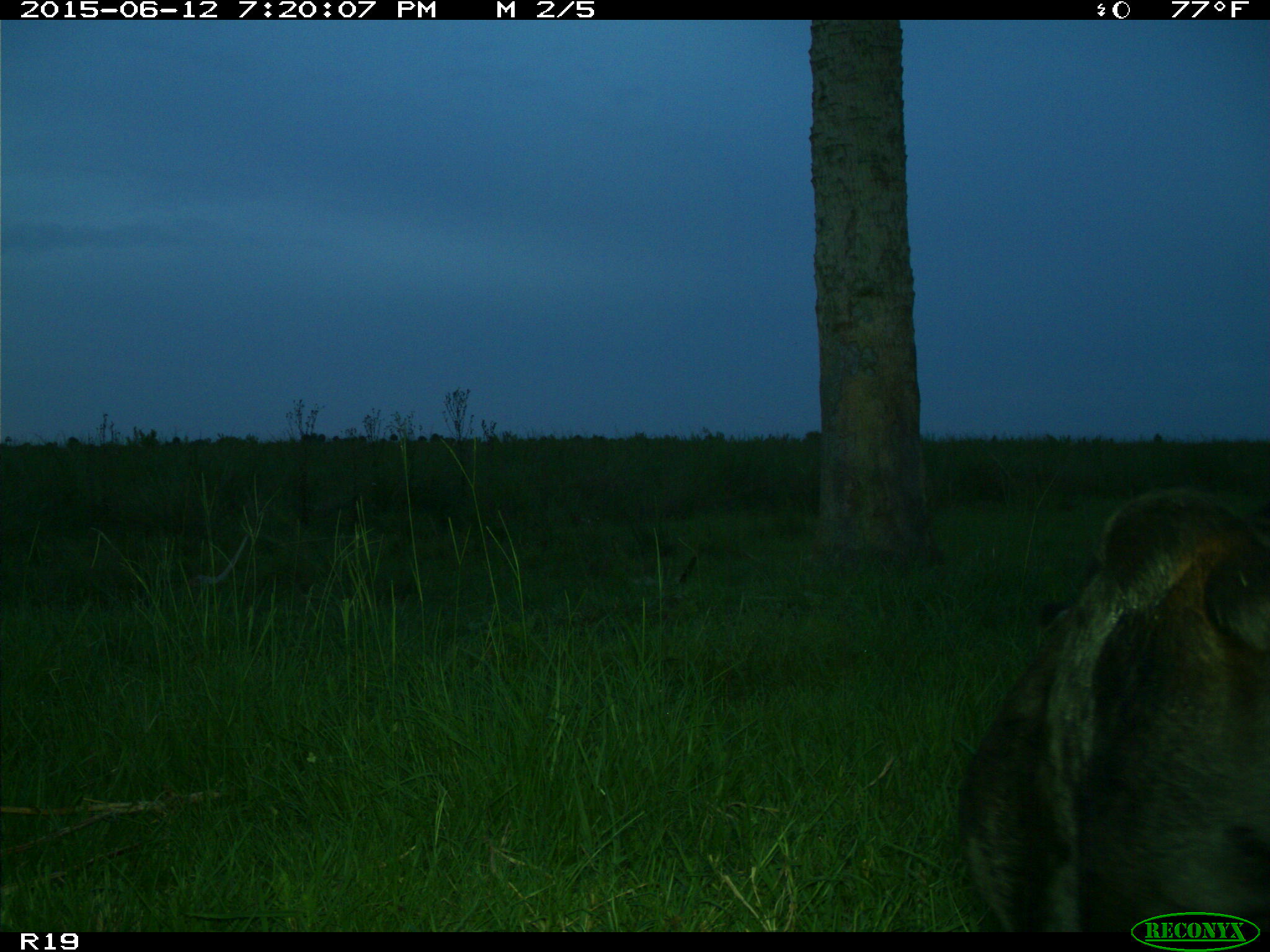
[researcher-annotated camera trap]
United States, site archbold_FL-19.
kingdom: Animalia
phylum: Chordata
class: Mammalia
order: Artiodactyla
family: Bovidae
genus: Bos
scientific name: Bos taurus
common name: domestic cow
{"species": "Bos taurus (domestic cow)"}